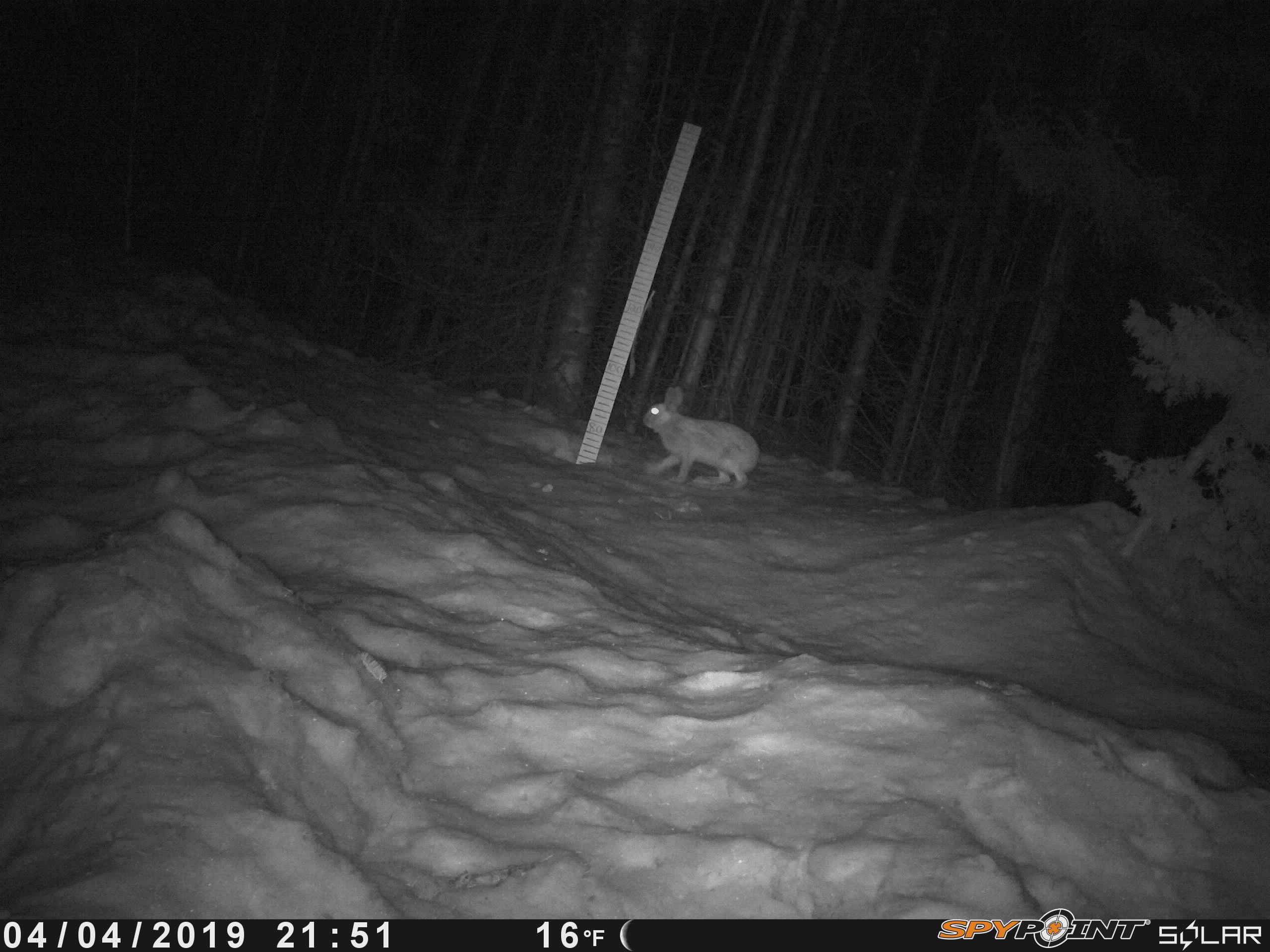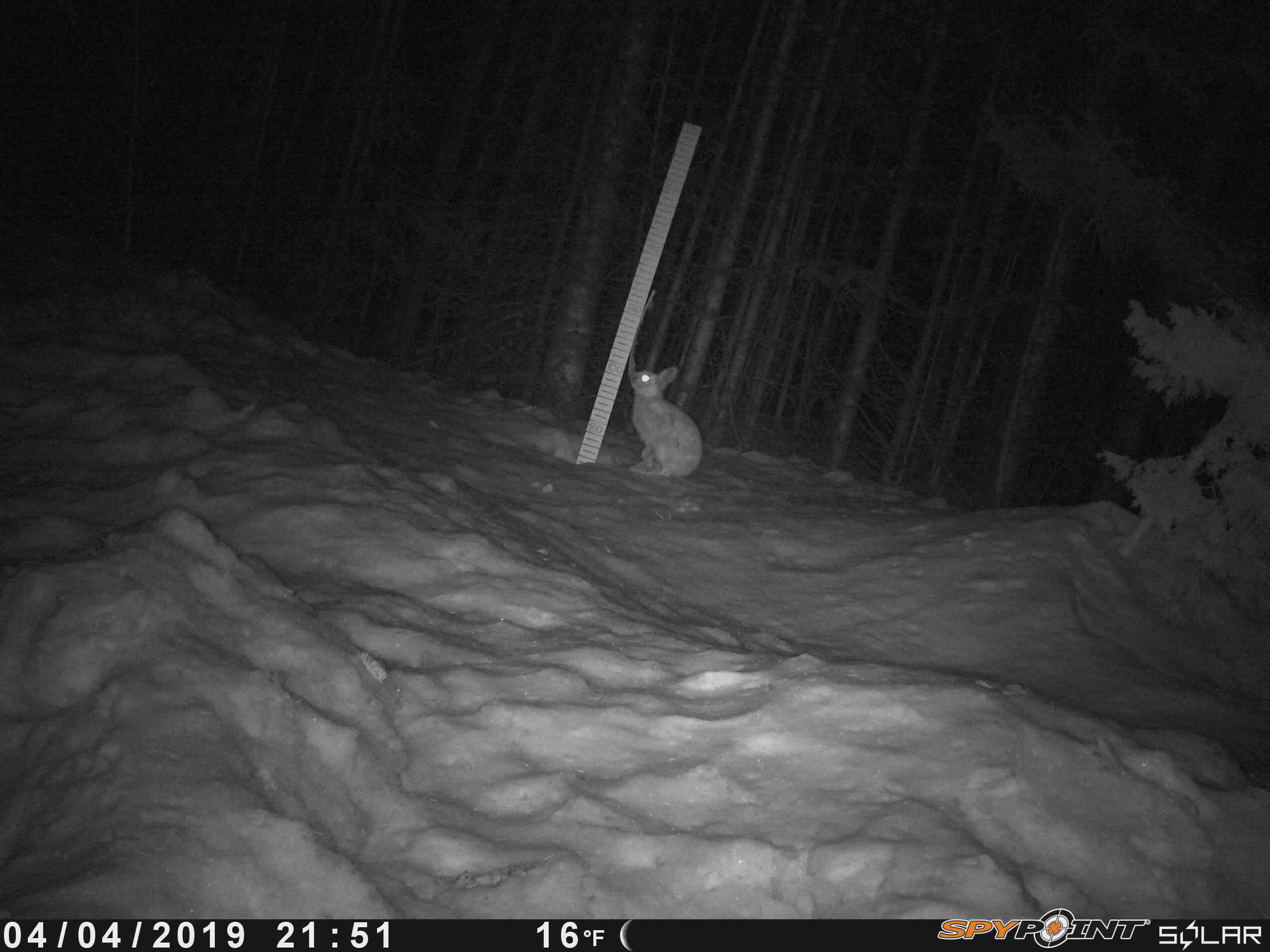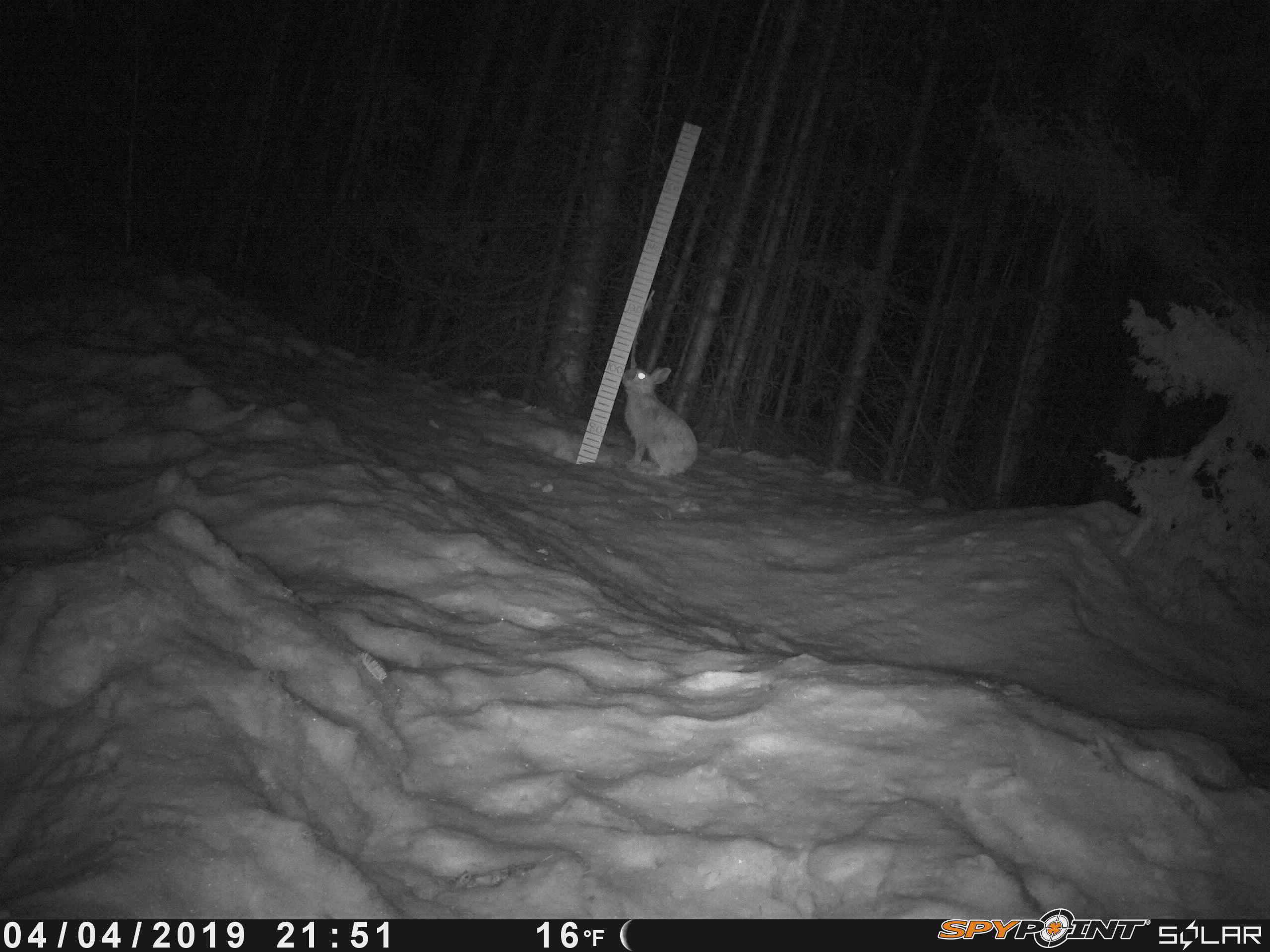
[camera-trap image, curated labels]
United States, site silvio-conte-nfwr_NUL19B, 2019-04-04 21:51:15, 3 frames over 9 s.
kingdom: Animalia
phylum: Chordata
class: Mammalia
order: Lagomorpha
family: Leporidae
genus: Lepus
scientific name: Lepus americanus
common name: snowshoe hare